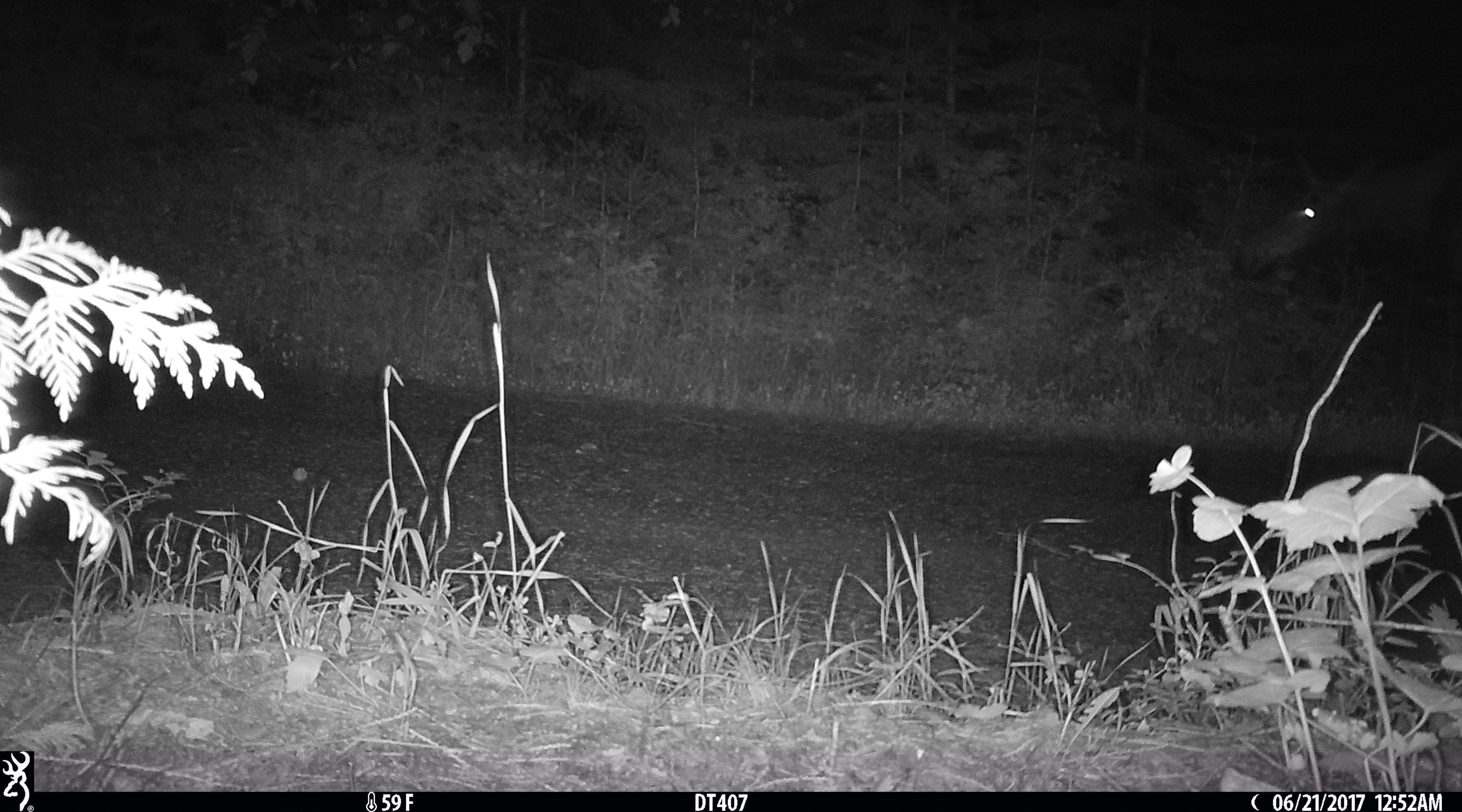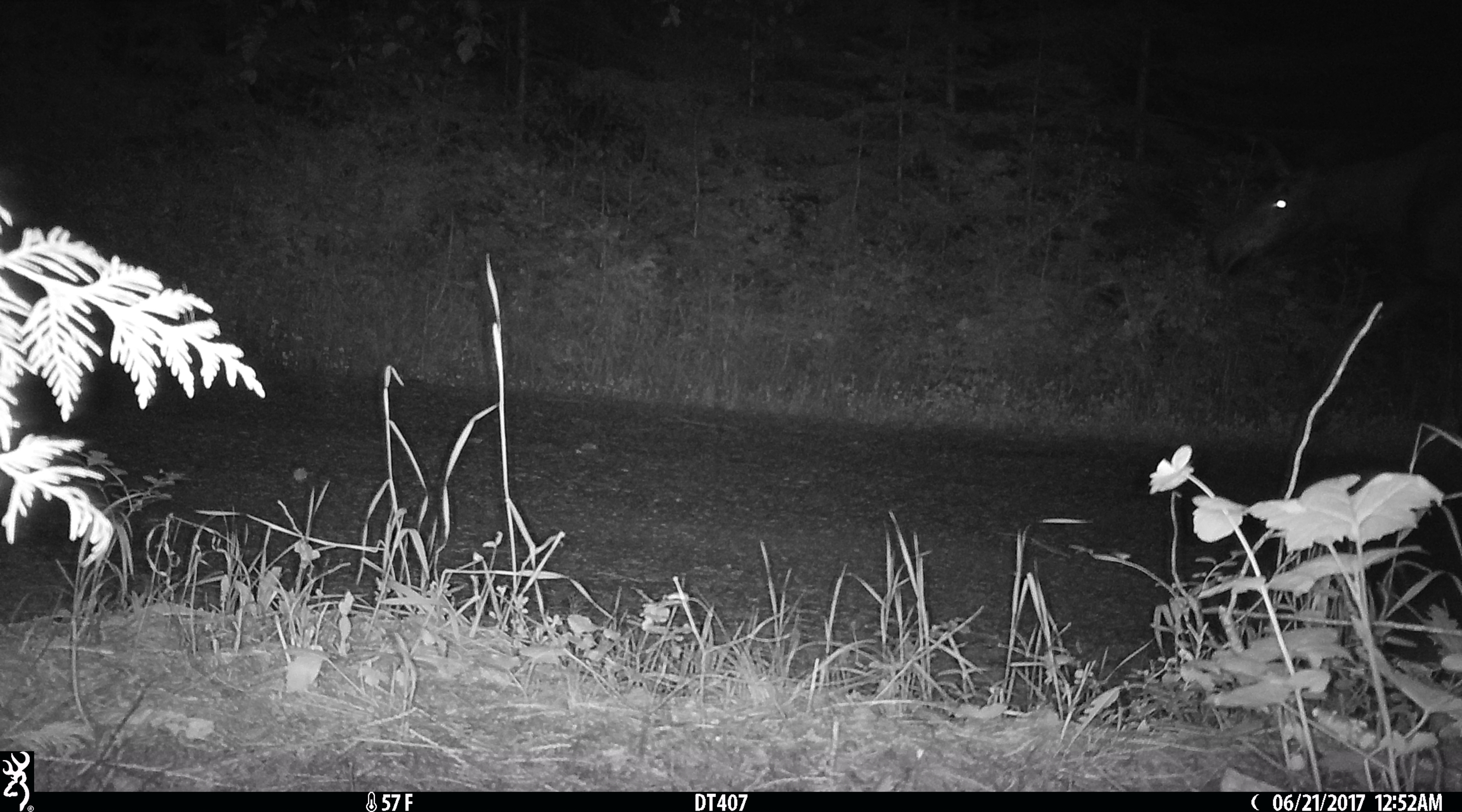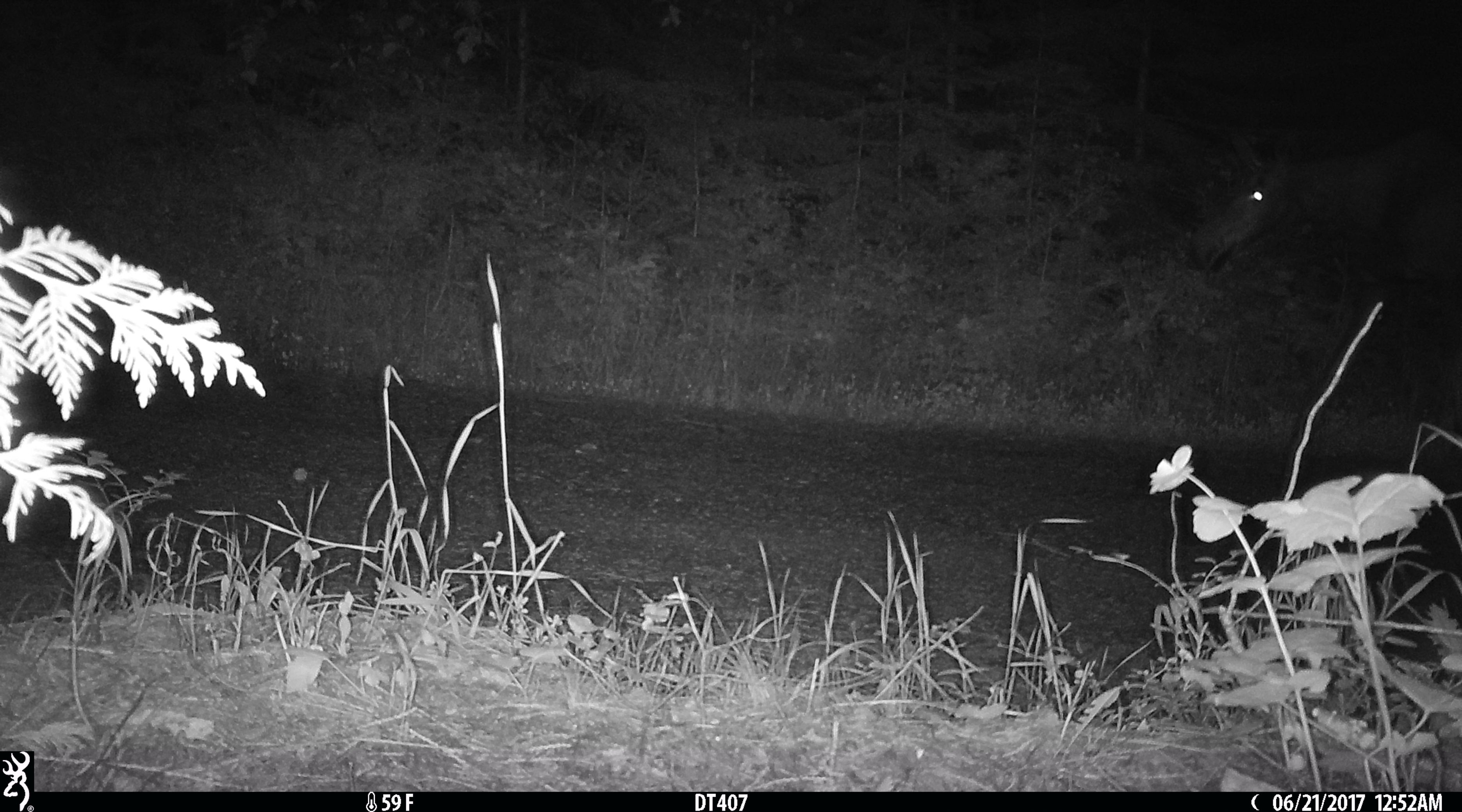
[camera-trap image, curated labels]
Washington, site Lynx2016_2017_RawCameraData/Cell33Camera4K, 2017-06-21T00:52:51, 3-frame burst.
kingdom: Animalia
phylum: Chordata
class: Mammalia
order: Artiodactyla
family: Cervidae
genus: Alces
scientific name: Alces alces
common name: moose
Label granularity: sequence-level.